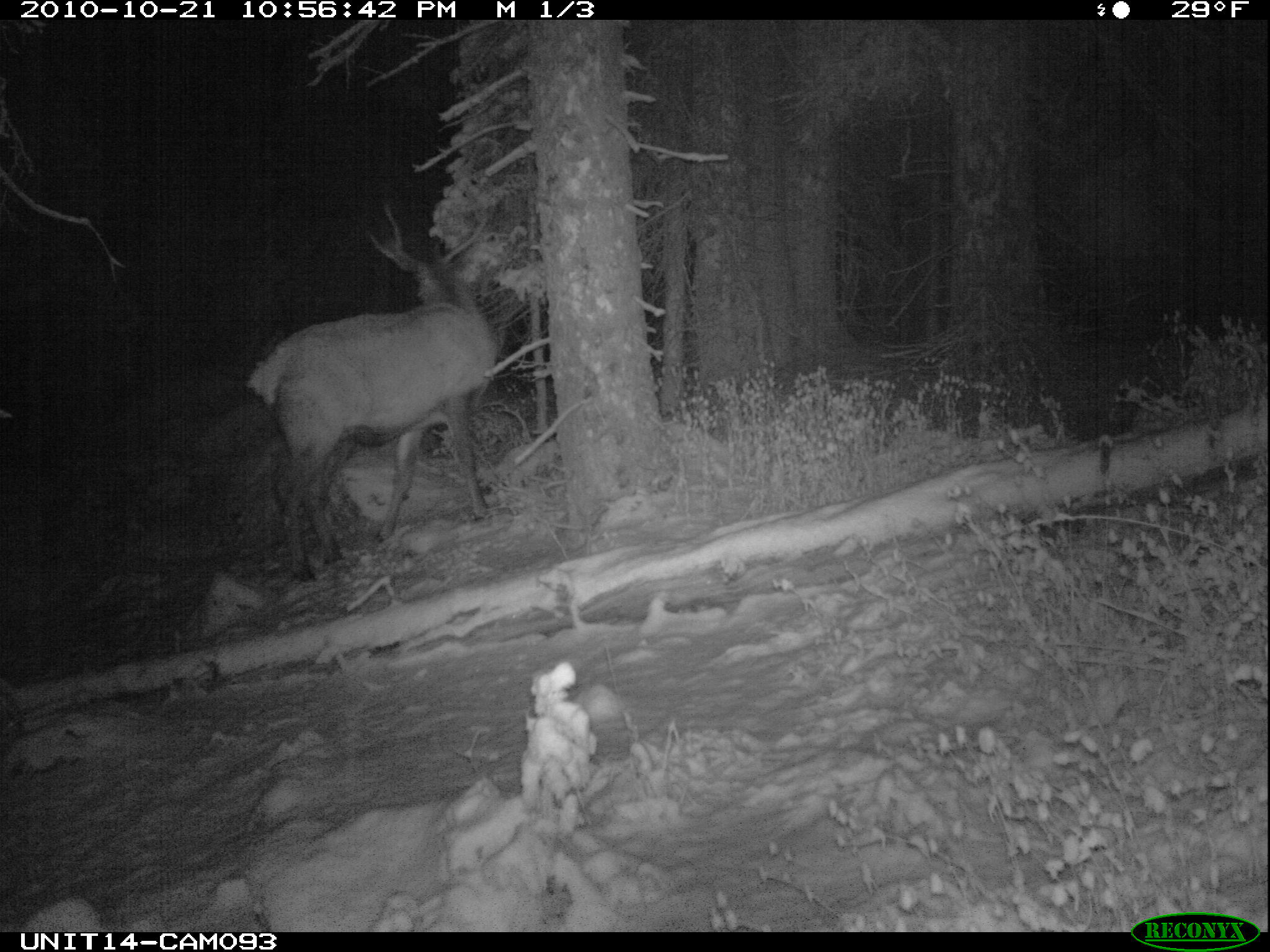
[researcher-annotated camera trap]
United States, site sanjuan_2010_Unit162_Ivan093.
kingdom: Animalia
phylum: Chordata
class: Mammalia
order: Artiodactyla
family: Cervidae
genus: Cervus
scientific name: Cervus elaphus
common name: red deer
Cervus elaphus (red deer).